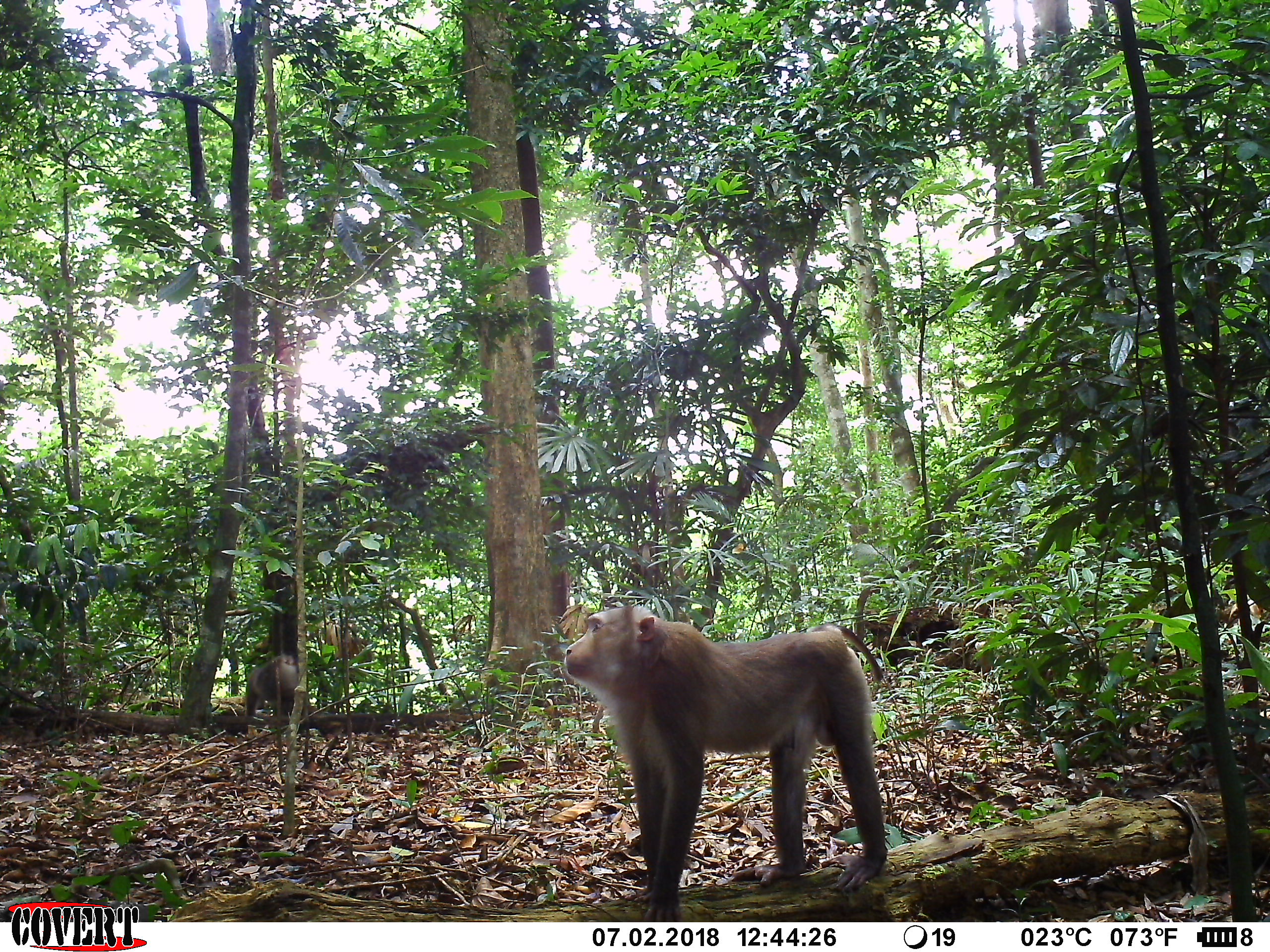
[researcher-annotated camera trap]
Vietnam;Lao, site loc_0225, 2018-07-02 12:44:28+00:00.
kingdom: Animalia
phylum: Chordata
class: Mammalia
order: Primates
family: Cercopithecidae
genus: Macaca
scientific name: Macaca nemestrina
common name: pig-tailed macaque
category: pig tailed macaque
Pig tailed macaque (pig-tailed macaque) (Macaca nemestrina). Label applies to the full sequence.